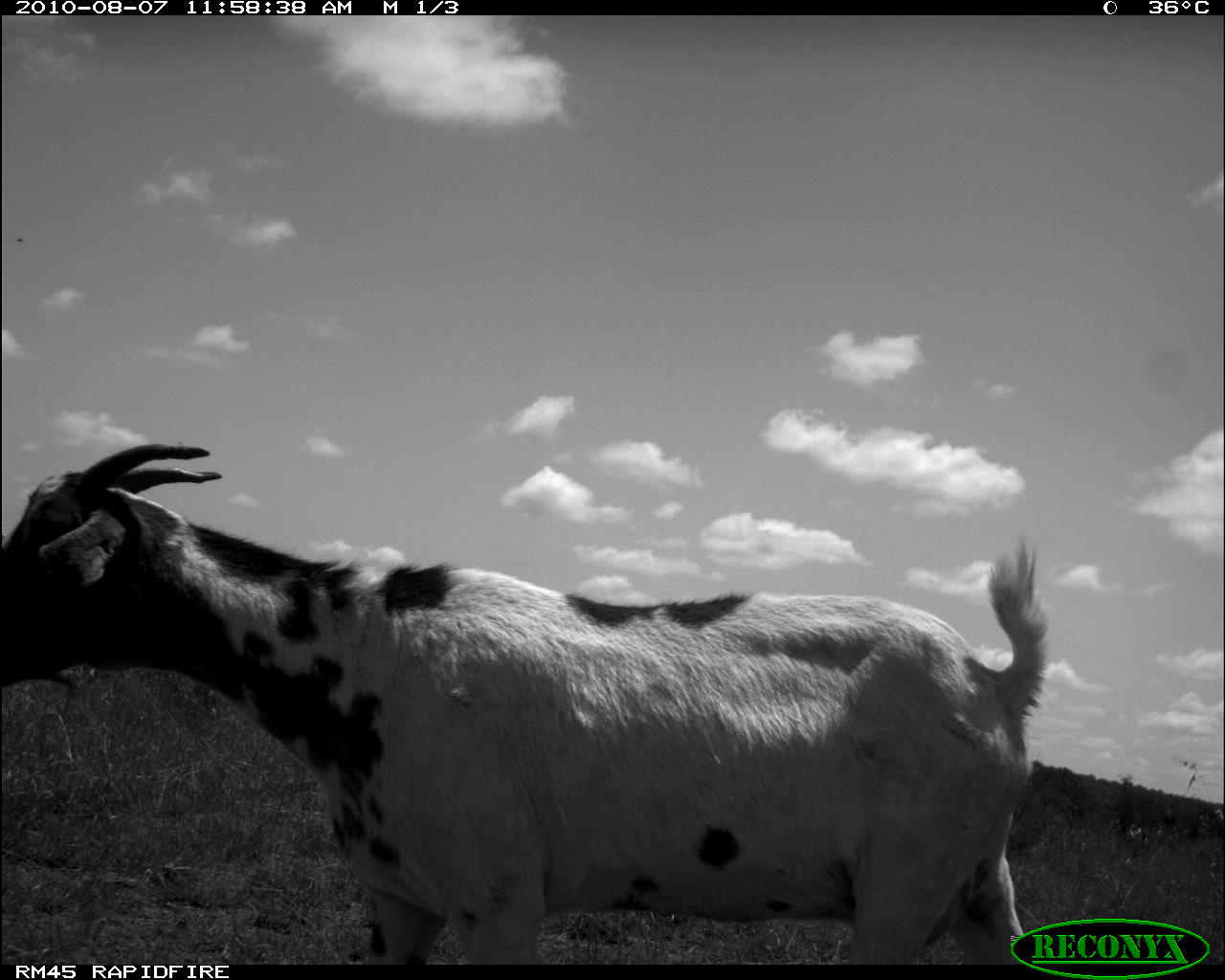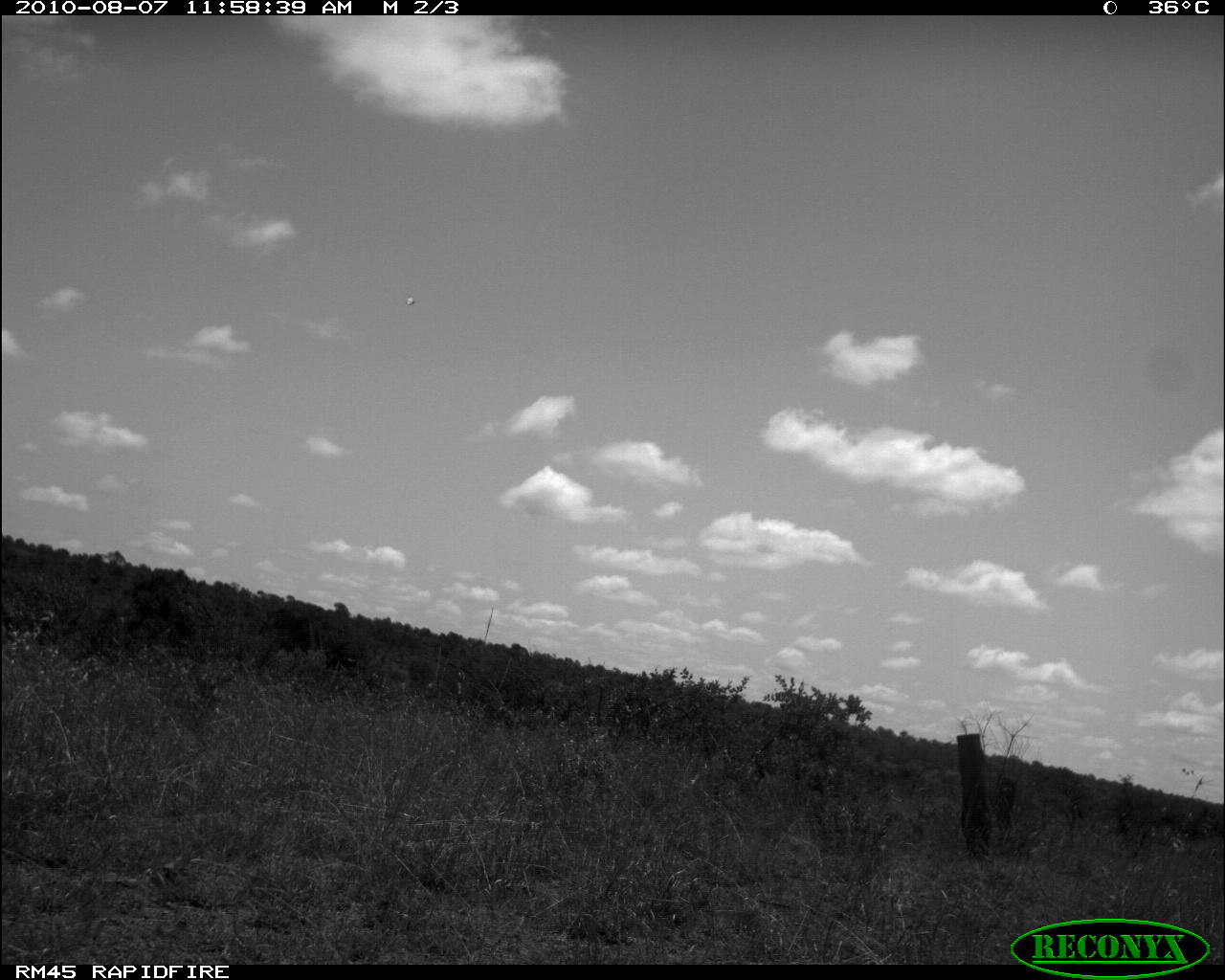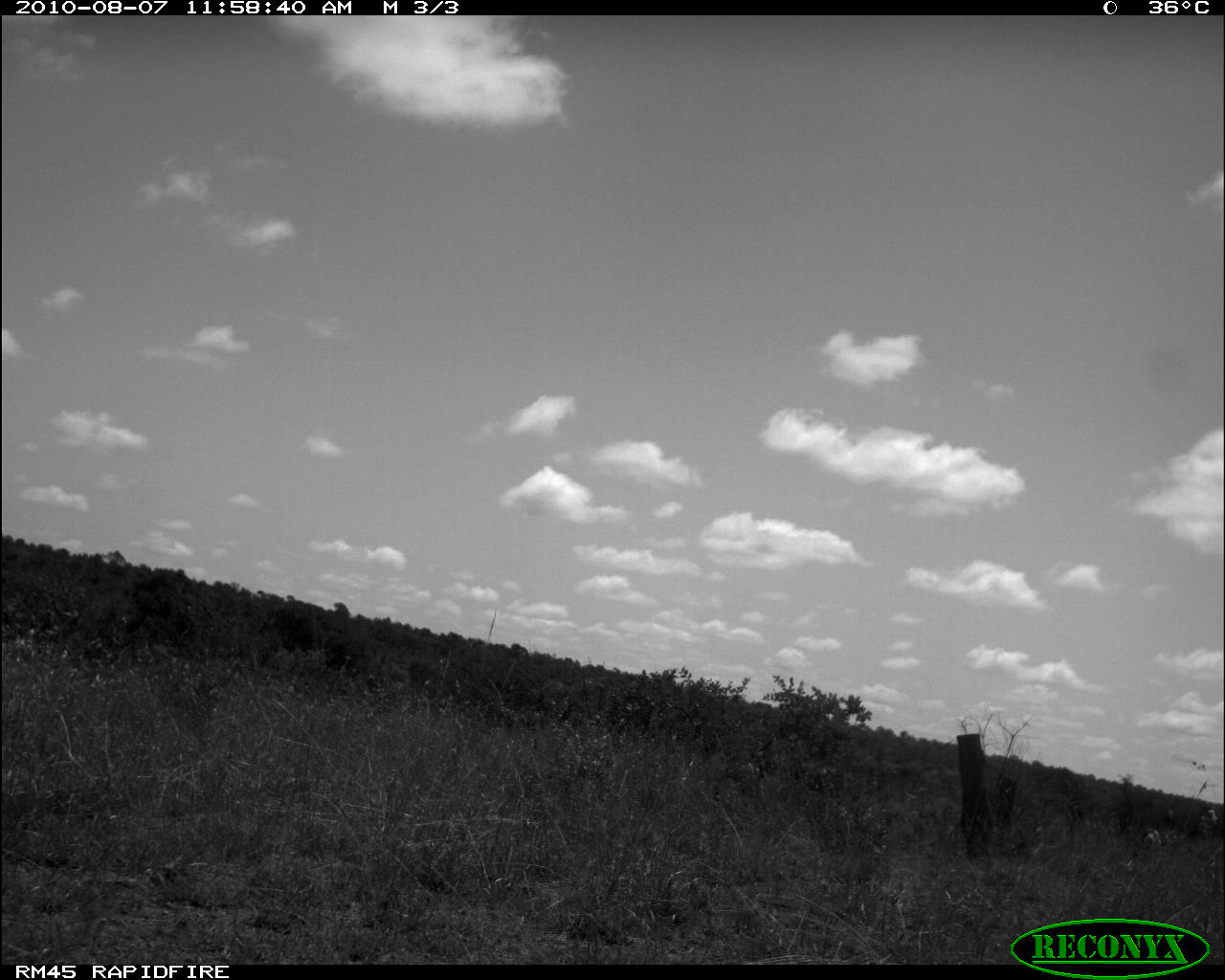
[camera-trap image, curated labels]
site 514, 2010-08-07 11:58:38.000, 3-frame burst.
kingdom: Animalia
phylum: Chordata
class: Mammalia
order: Artiodactyla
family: Bovidae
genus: Capra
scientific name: Capra aegagrus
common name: wild goat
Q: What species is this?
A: Capra aegagrus (wild goat).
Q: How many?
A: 1.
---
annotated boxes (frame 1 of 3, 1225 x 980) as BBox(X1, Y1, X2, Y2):
capra aegagrus: BBox(0, 443, 1048, 965)